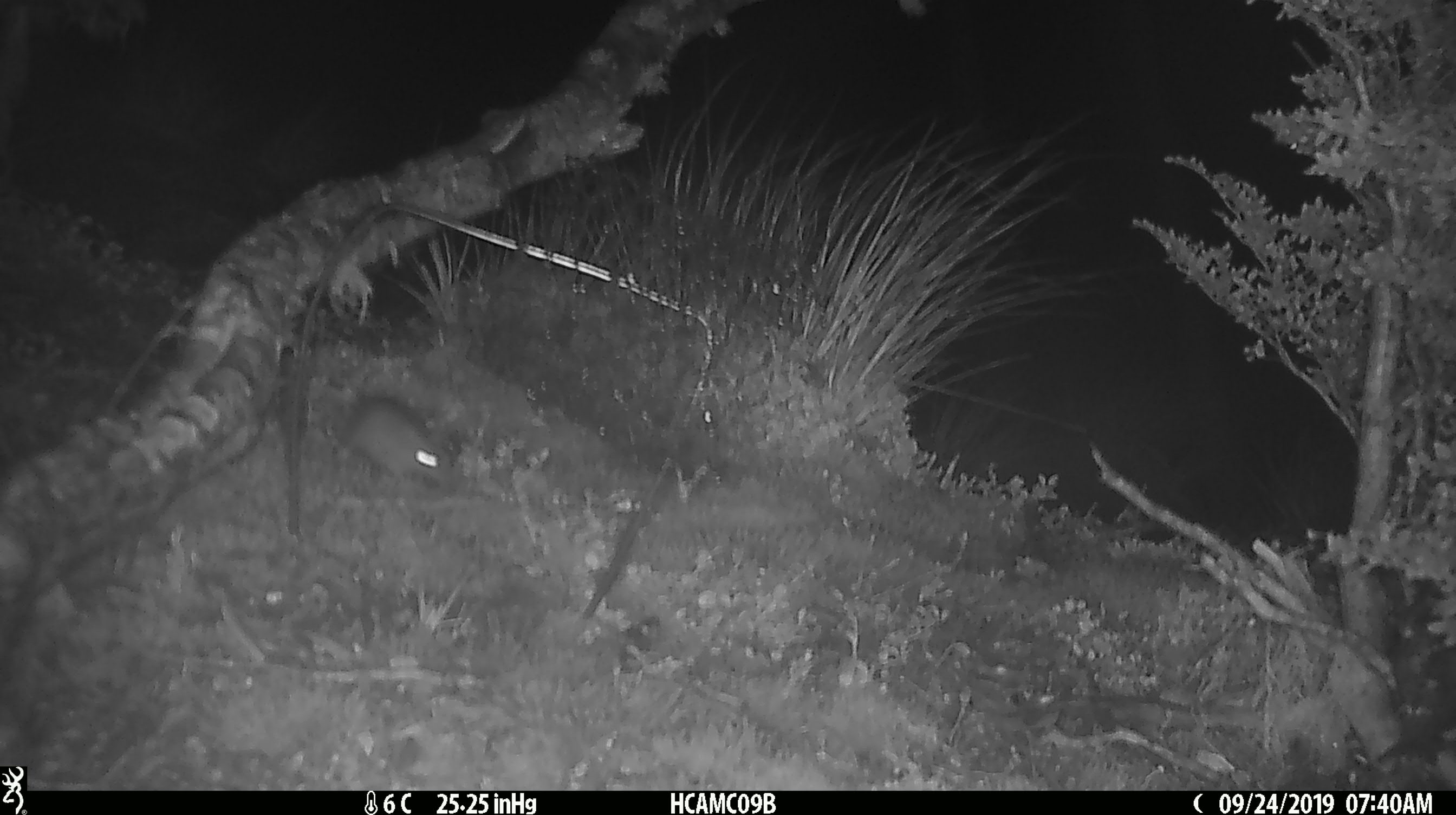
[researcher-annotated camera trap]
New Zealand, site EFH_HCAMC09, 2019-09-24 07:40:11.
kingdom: Animalia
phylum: Chordata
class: Mammalia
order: Rodentia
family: Muridae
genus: Mus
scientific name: Mus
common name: mouse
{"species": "mouse (Mus)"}